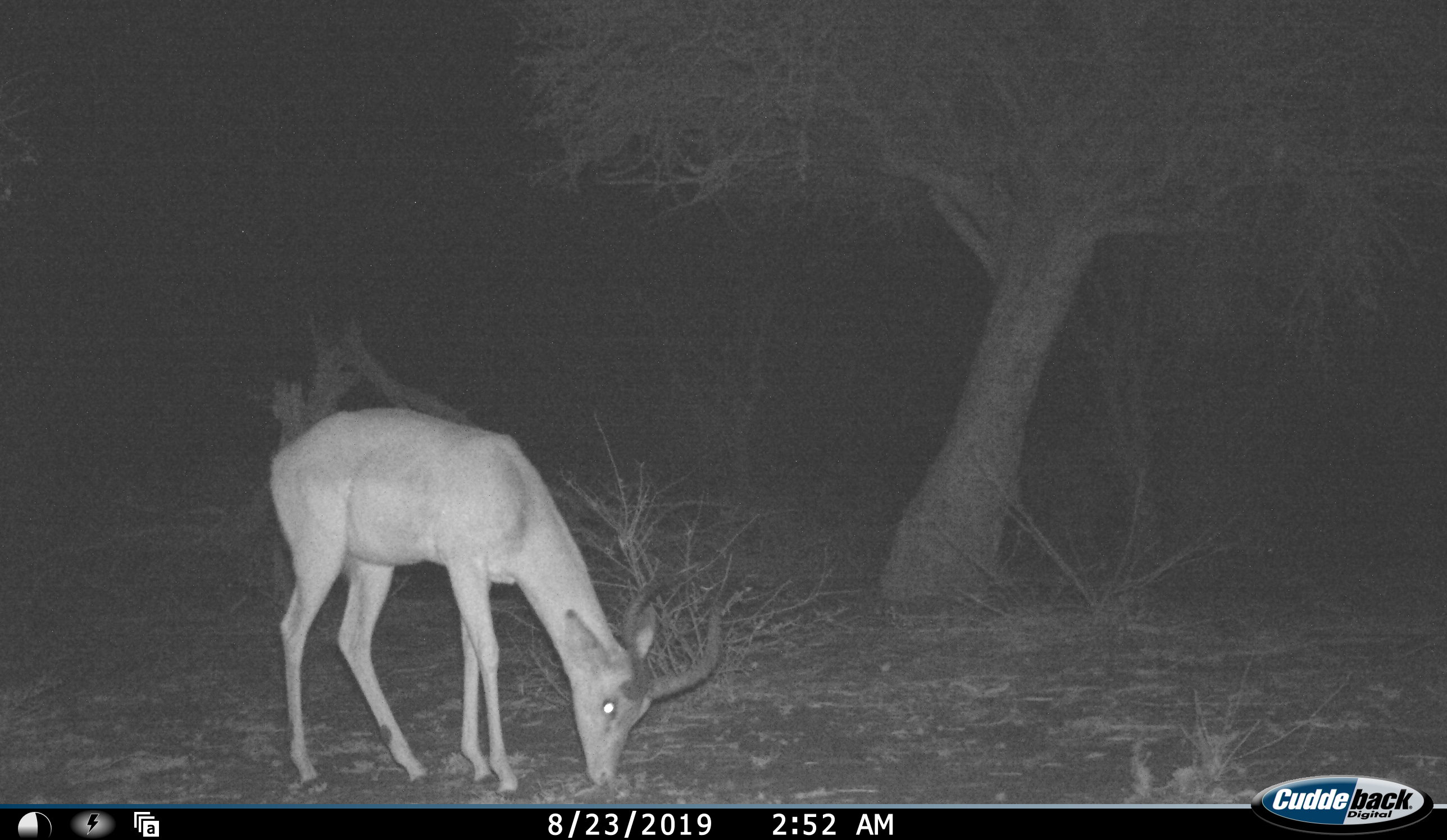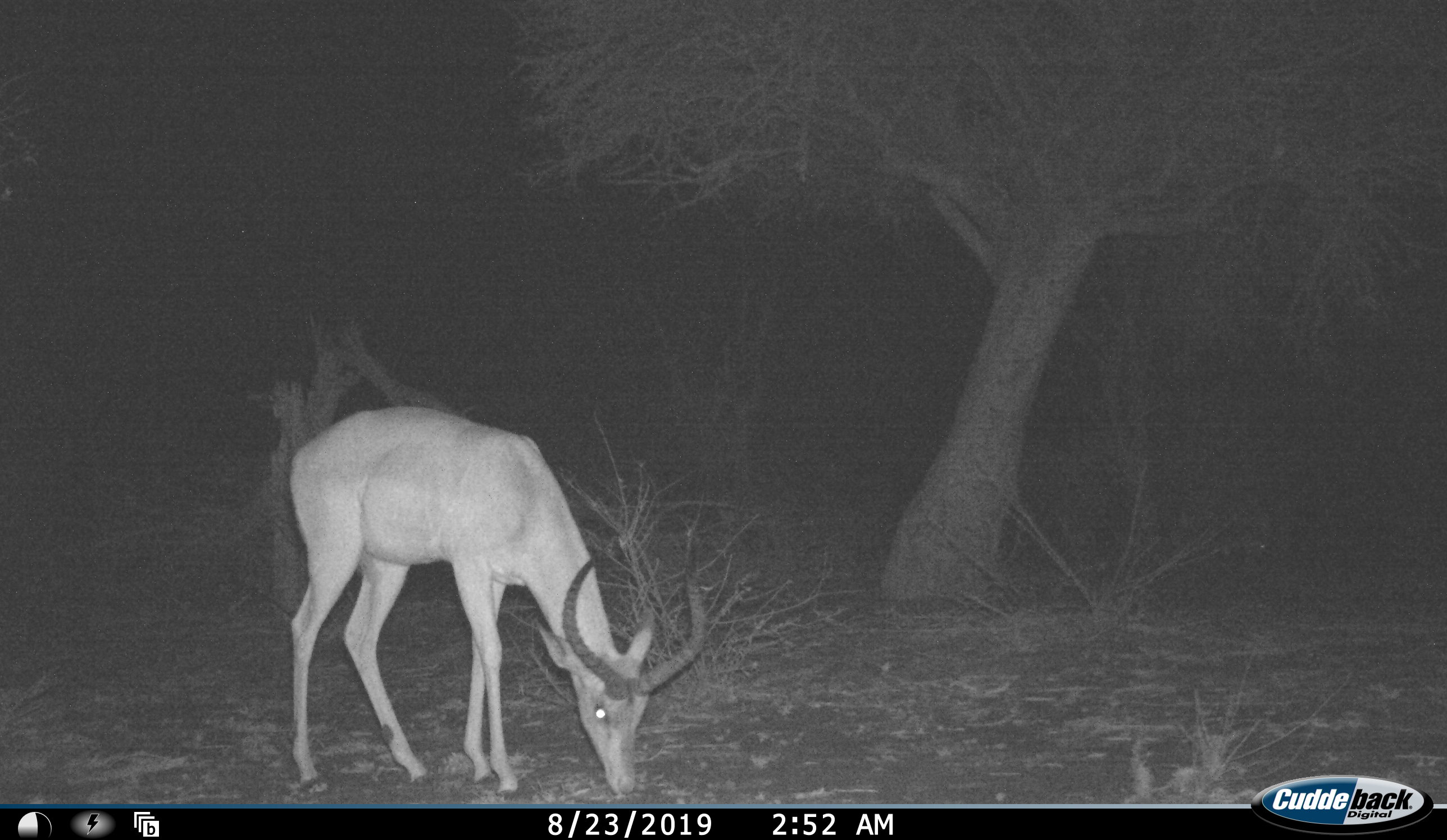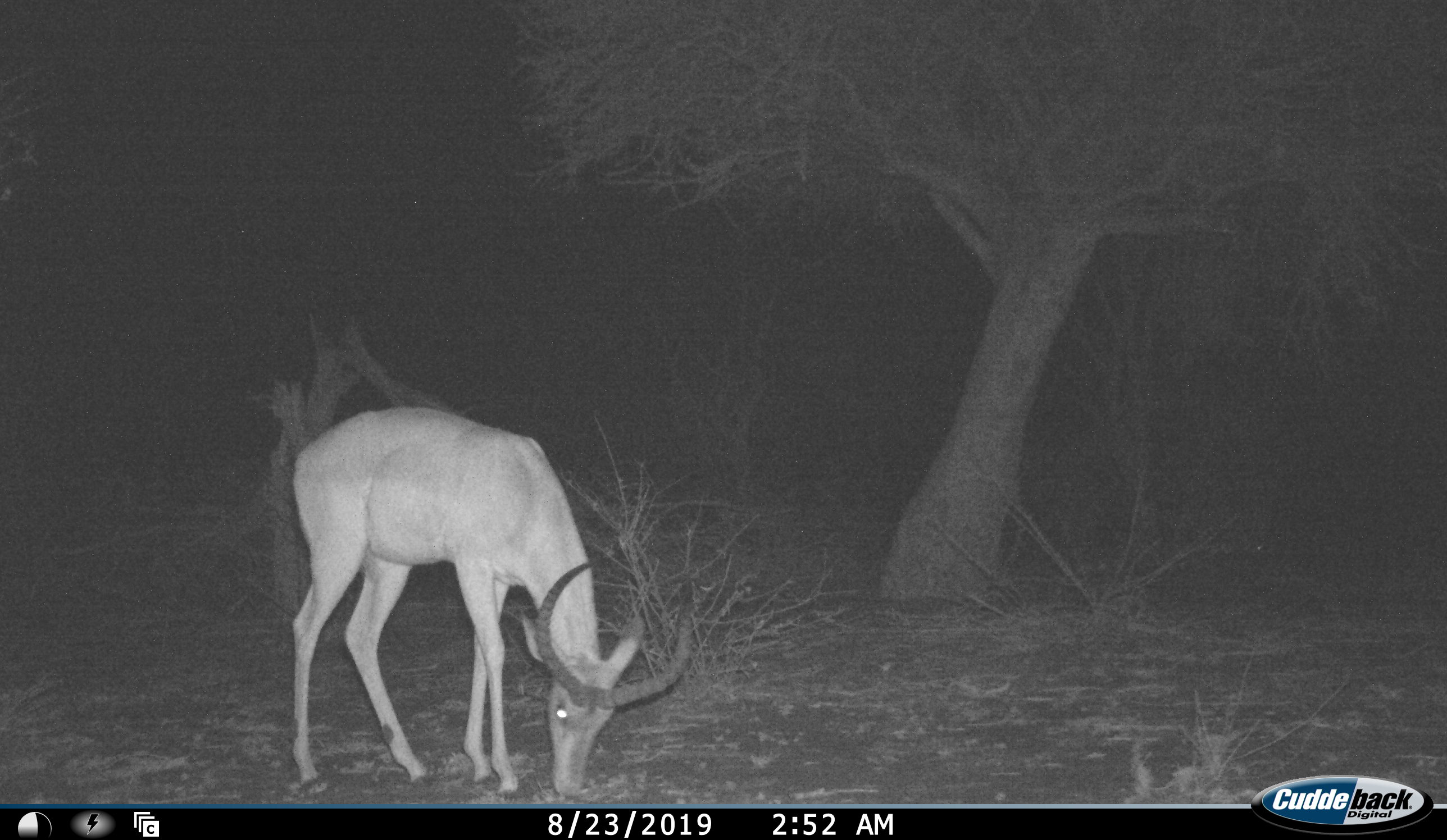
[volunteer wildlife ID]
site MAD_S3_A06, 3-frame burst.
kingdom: Animalia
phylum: Chordata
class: Mammalia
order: Artiodactyla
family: Bovidae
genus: Aepyceros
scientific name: Aepyceros melampus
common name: impala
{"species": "impala (Aepyceros melampus)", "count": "1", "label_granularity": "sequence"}